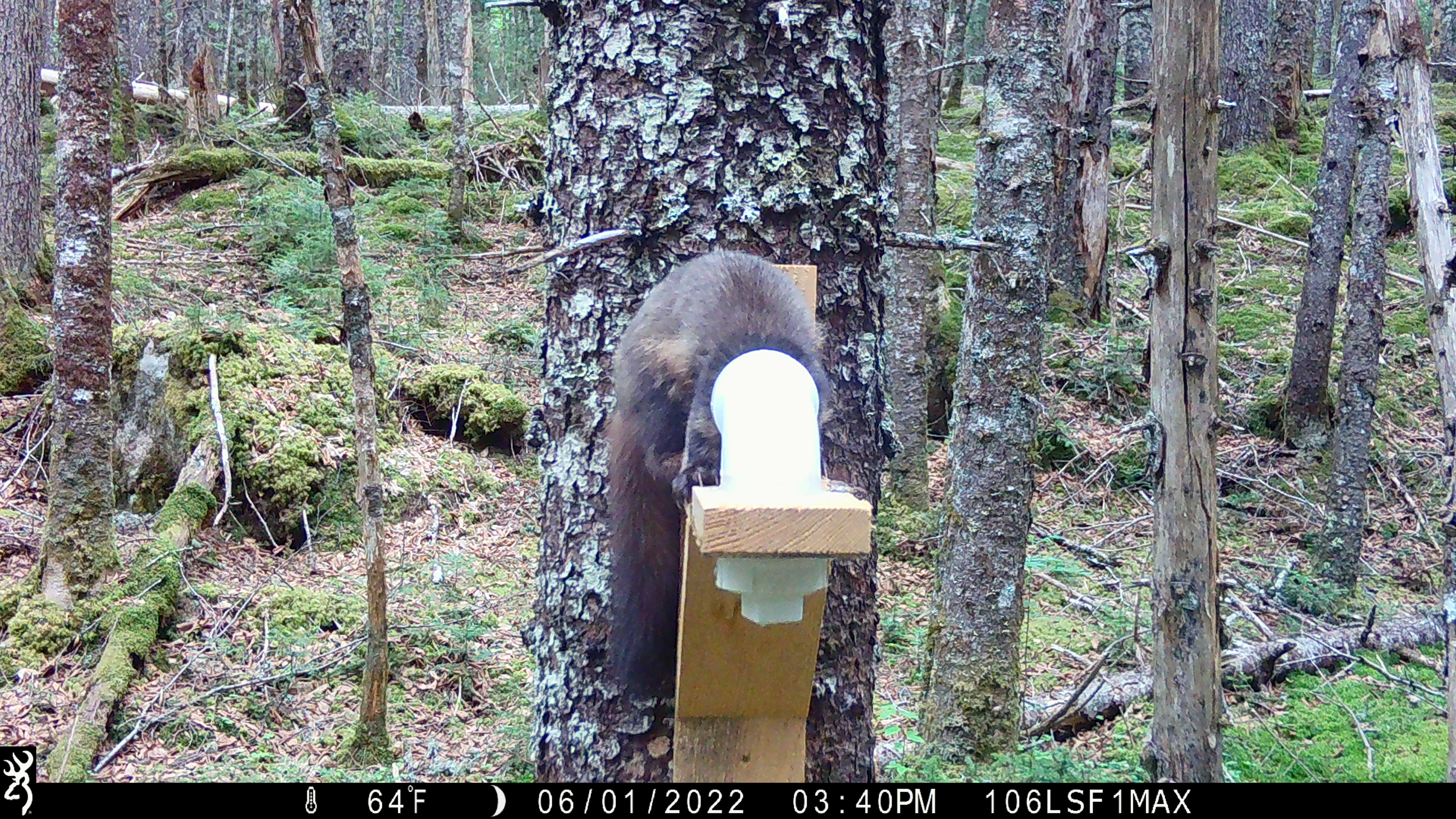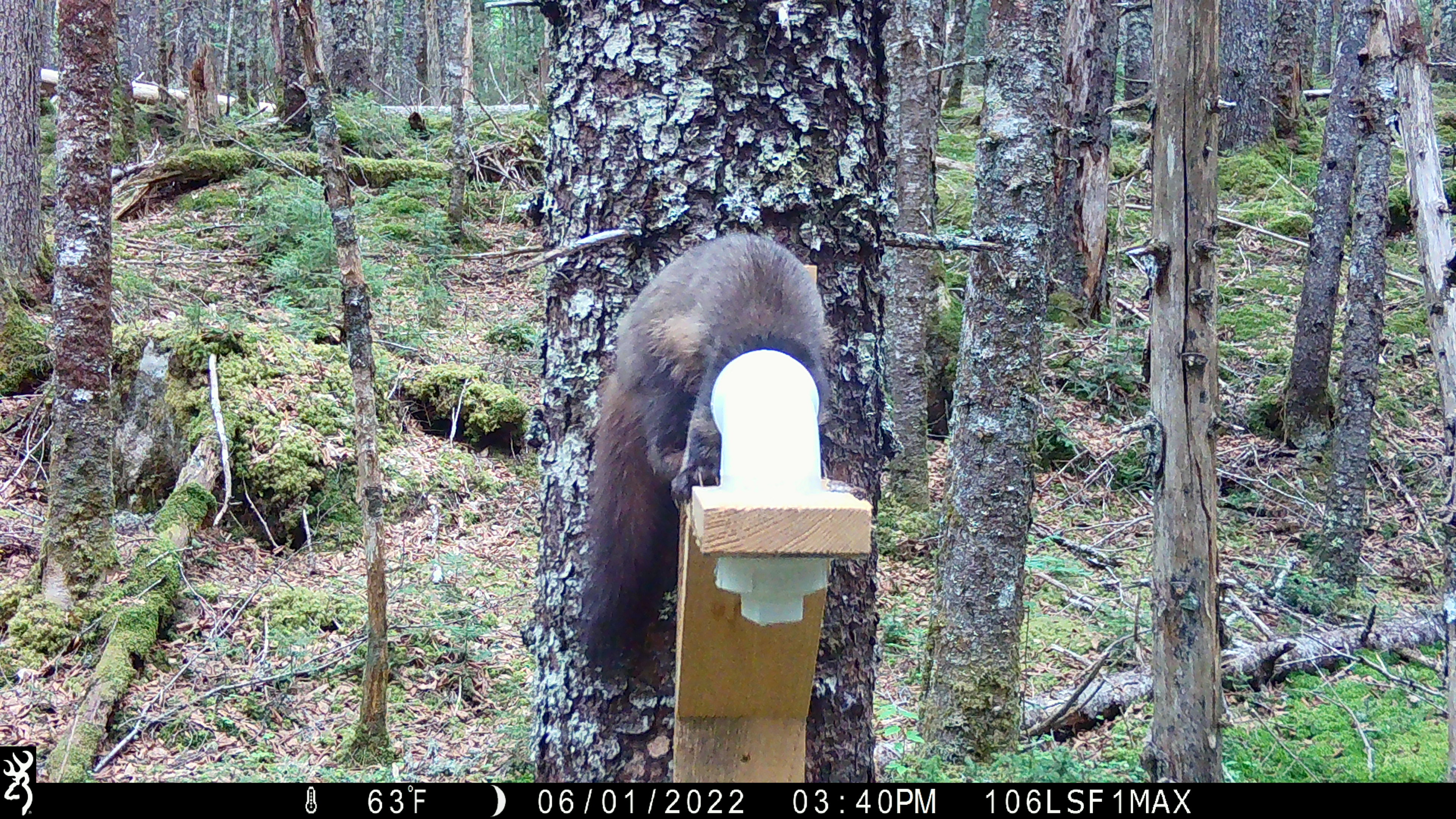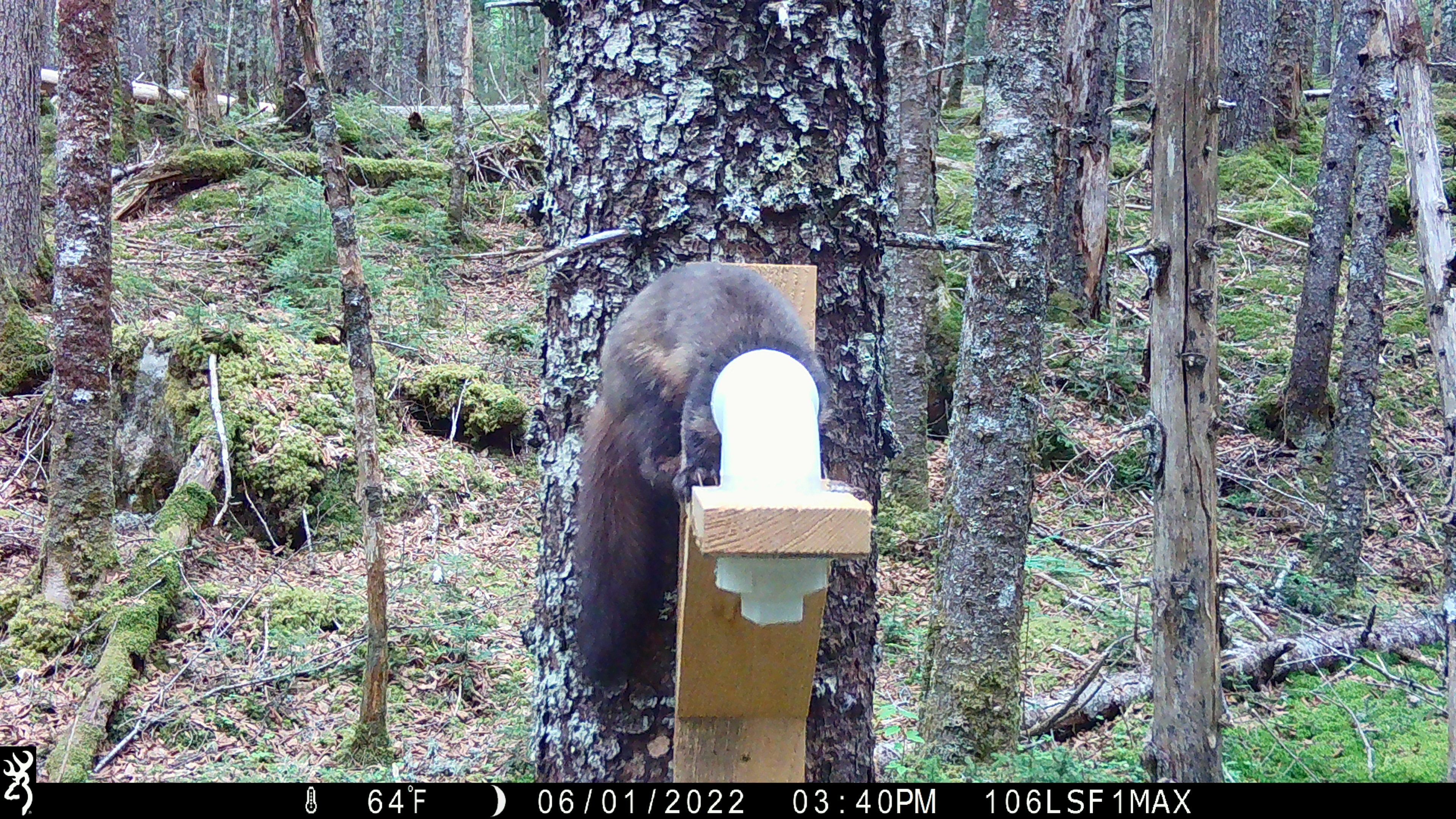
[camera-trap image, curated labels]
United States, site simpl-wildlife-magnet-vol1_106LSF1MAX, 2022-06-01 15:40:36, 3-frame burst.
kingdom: Animalia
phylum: Chordata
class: Mammalia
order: Carnivora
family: Mustelidae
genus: Martes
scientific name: Martes americana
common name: american marten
American marten (Martes americana).